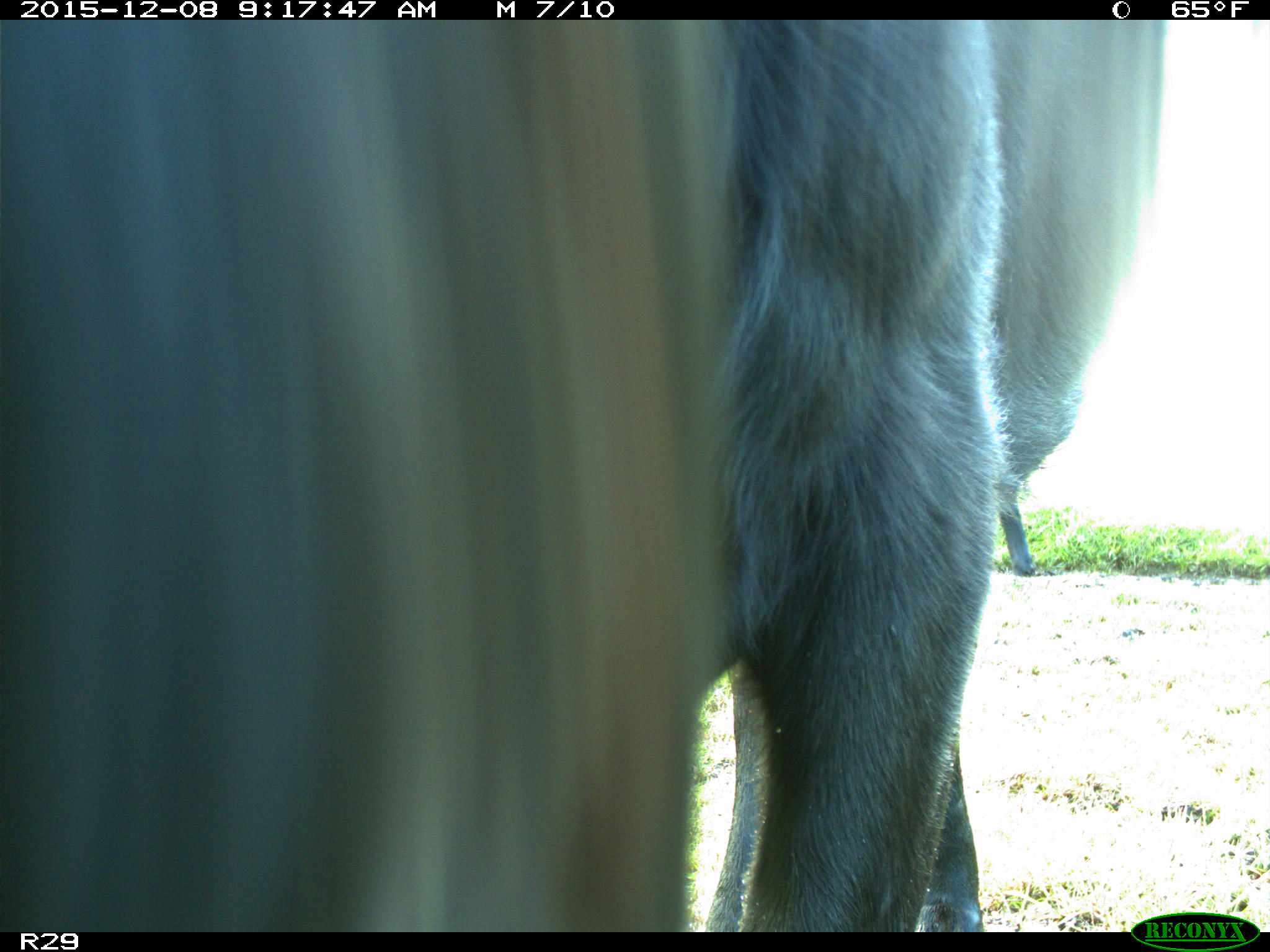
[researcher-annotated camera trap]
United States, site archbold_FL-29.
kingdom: Animalia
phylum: Chordata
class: Mammalia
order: Artiodactyla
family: Bovidae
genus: Bos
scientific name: Bos taurus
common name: domestic cow